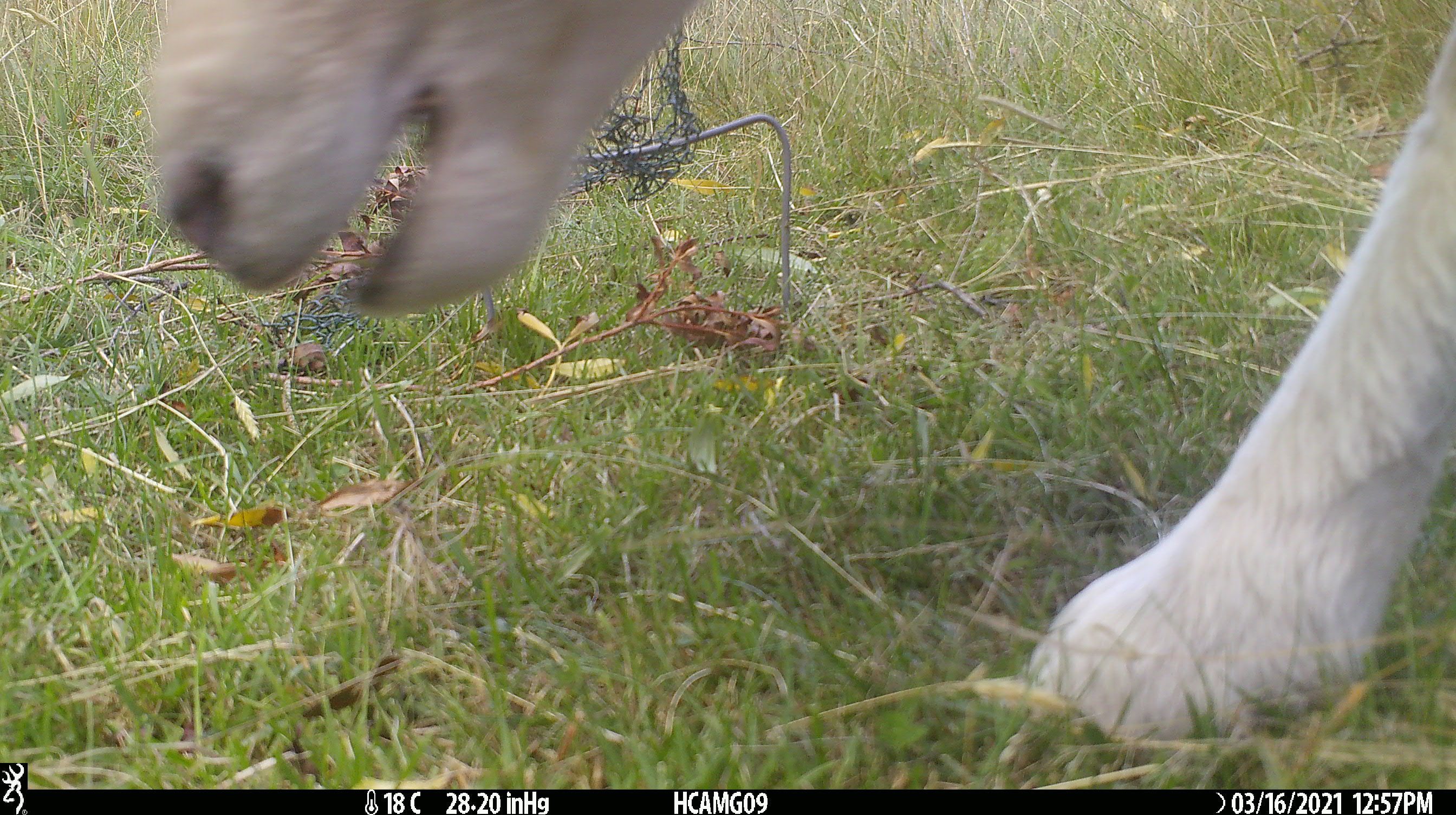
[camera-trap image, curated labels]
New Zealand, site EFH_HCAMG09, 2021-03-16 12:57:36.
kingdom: Animalia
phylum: Chordata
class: Mammalia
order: Artiodactyla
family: Bovidae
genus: Ovis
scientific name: Ovis aries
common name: domestic sheep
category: sheep